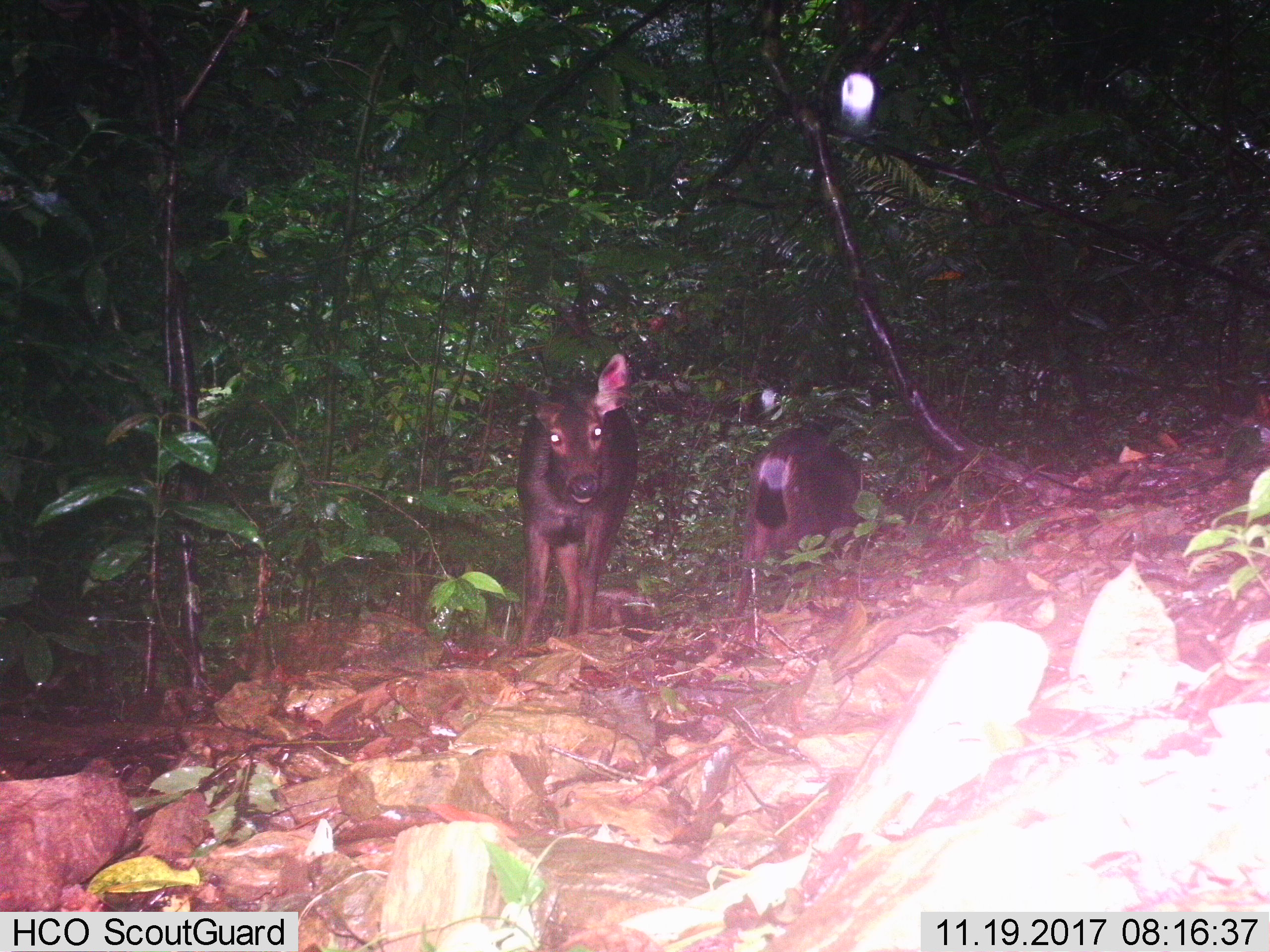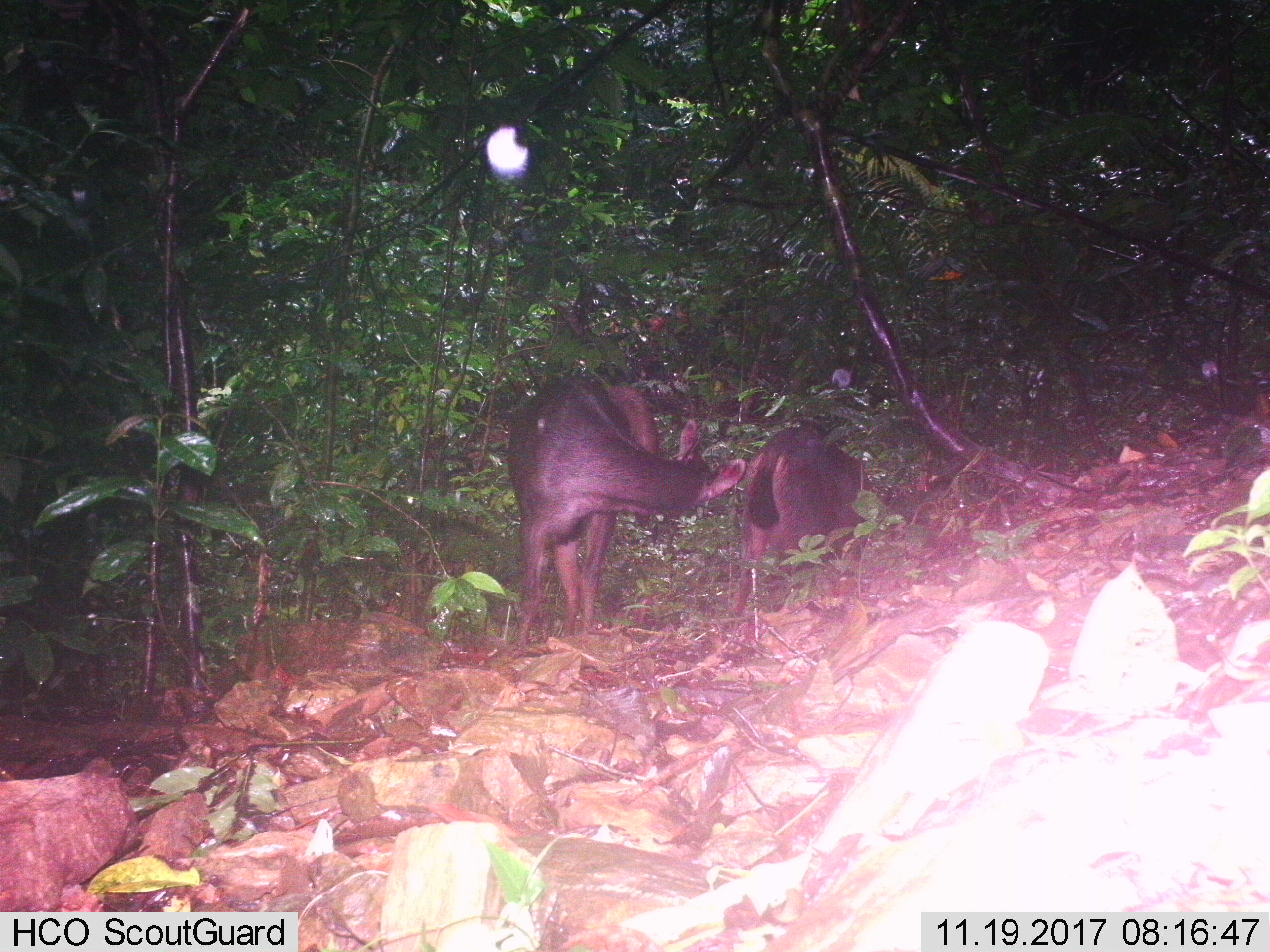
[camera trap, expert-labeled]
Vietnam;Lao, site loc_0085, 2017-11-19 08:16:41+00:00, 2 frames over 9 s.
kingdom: Animalia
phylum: Chordata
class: Mammalia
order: Artiodactyla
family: Cervidae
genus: Rusa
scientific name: Rusa unicolor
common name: sambar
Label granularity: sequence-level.